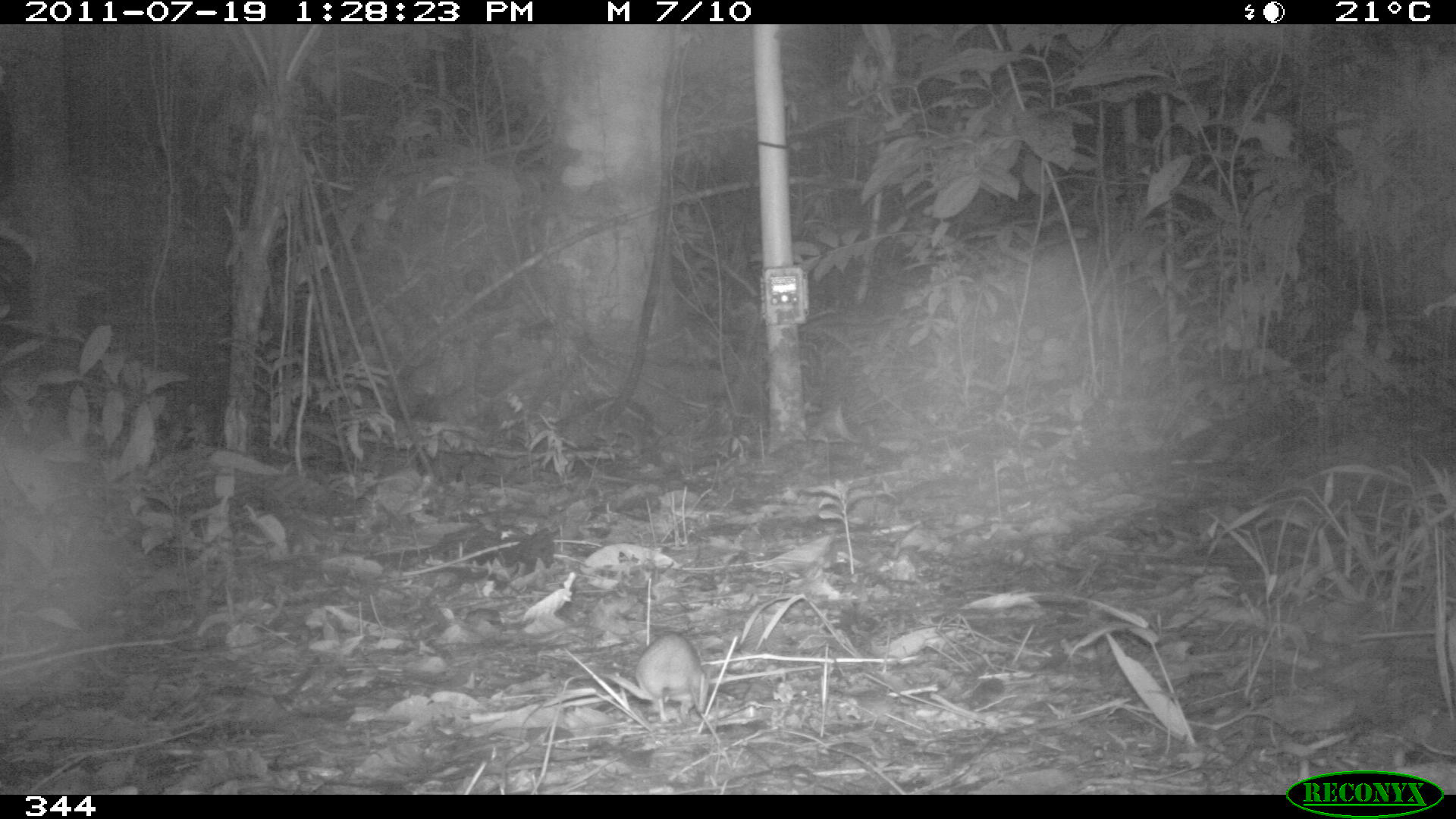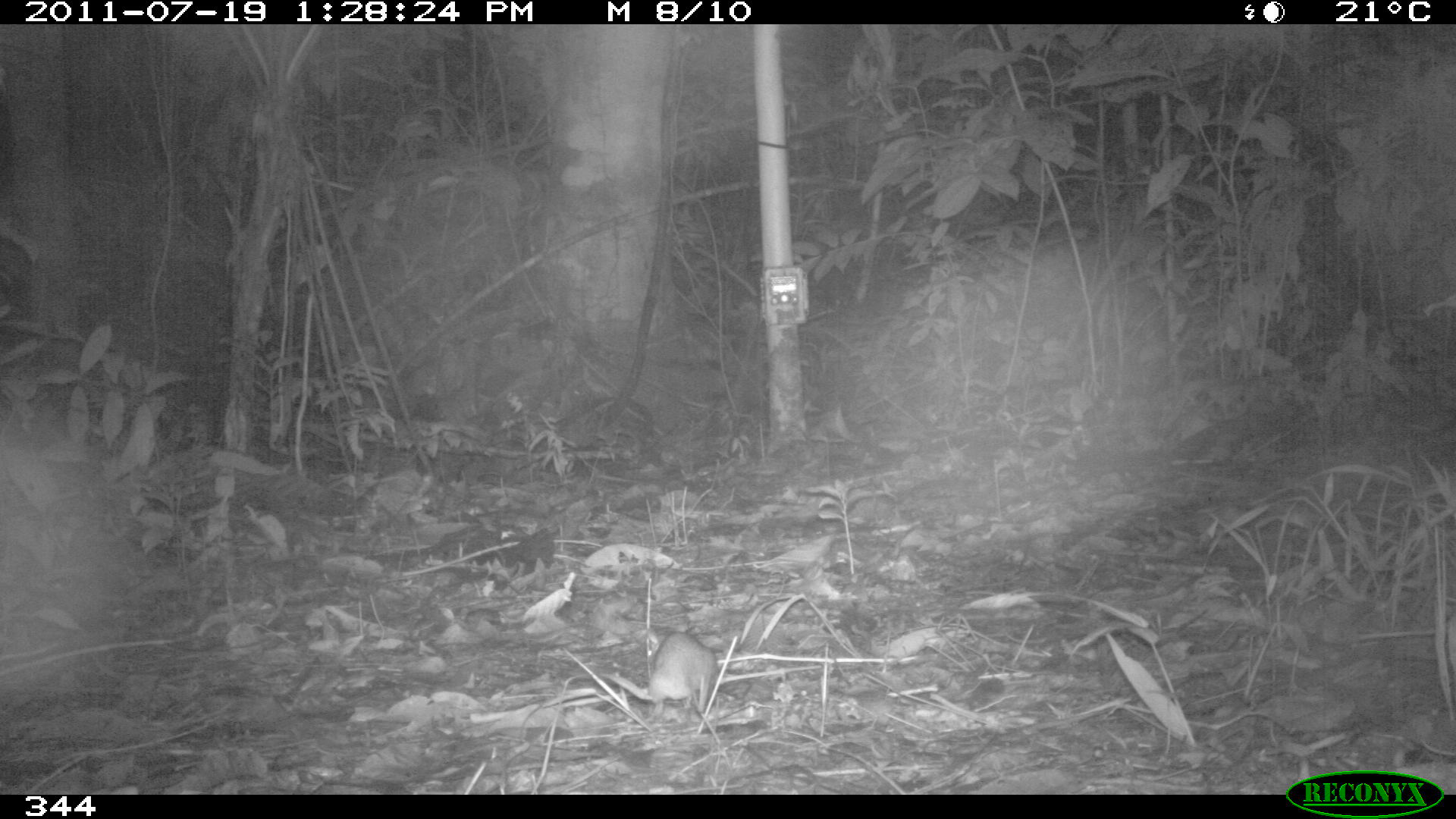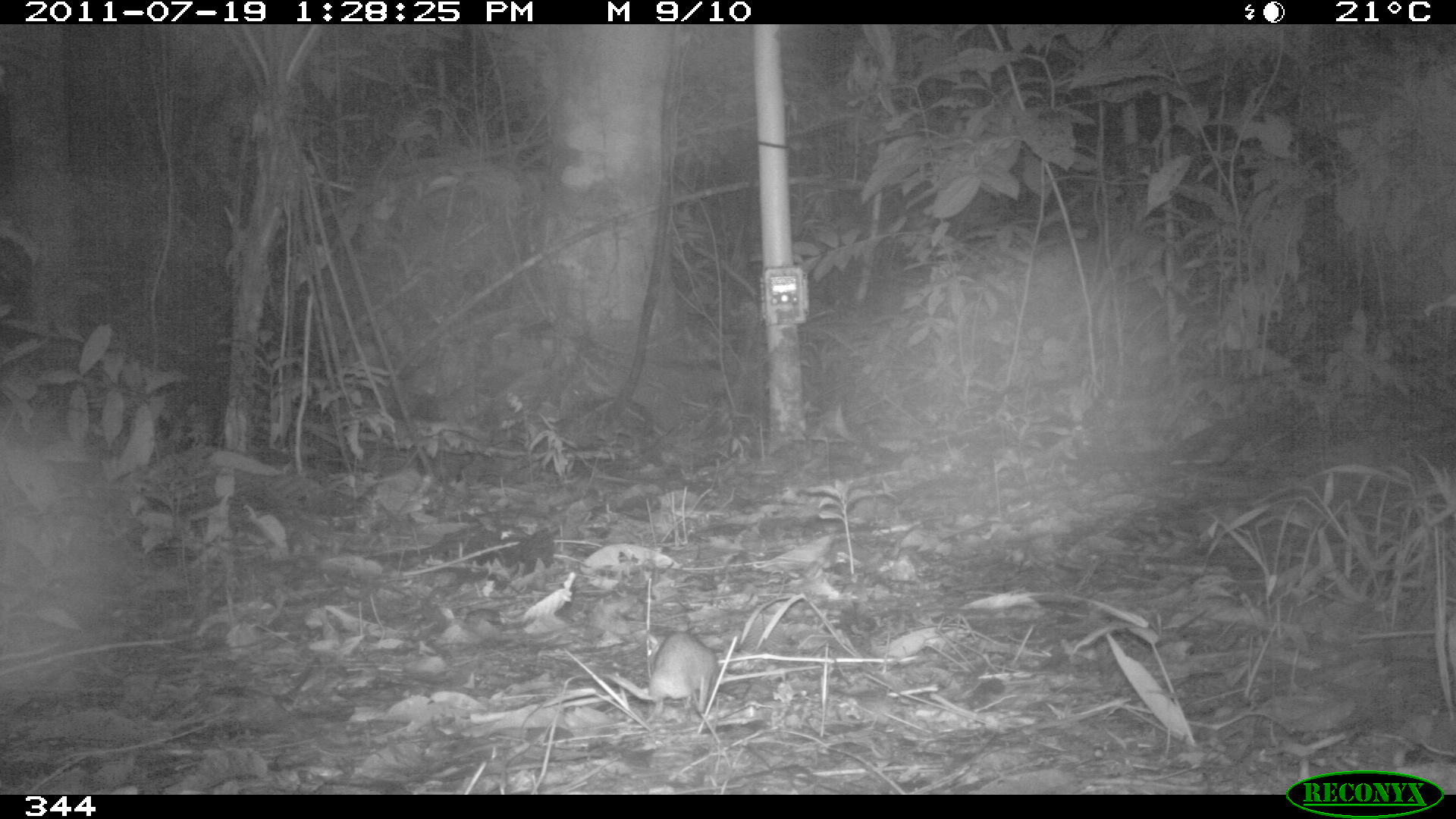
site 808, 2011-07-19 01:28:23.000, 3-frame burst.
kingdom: Animalia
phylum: Chordata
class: Mammalia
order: Rodentia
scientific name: Rodentia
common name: rodents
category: unknown rodent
Unknown rodent (rodents) (Rodentia).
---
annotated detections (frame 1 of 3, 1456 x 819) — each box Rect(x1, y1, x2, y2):
unknown rodent: Rect(634, 630, 708, 723)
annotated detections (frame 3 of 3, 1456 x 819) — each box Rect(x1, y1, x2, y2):
unknown rodent: Rect(644, 628, 720, 723)